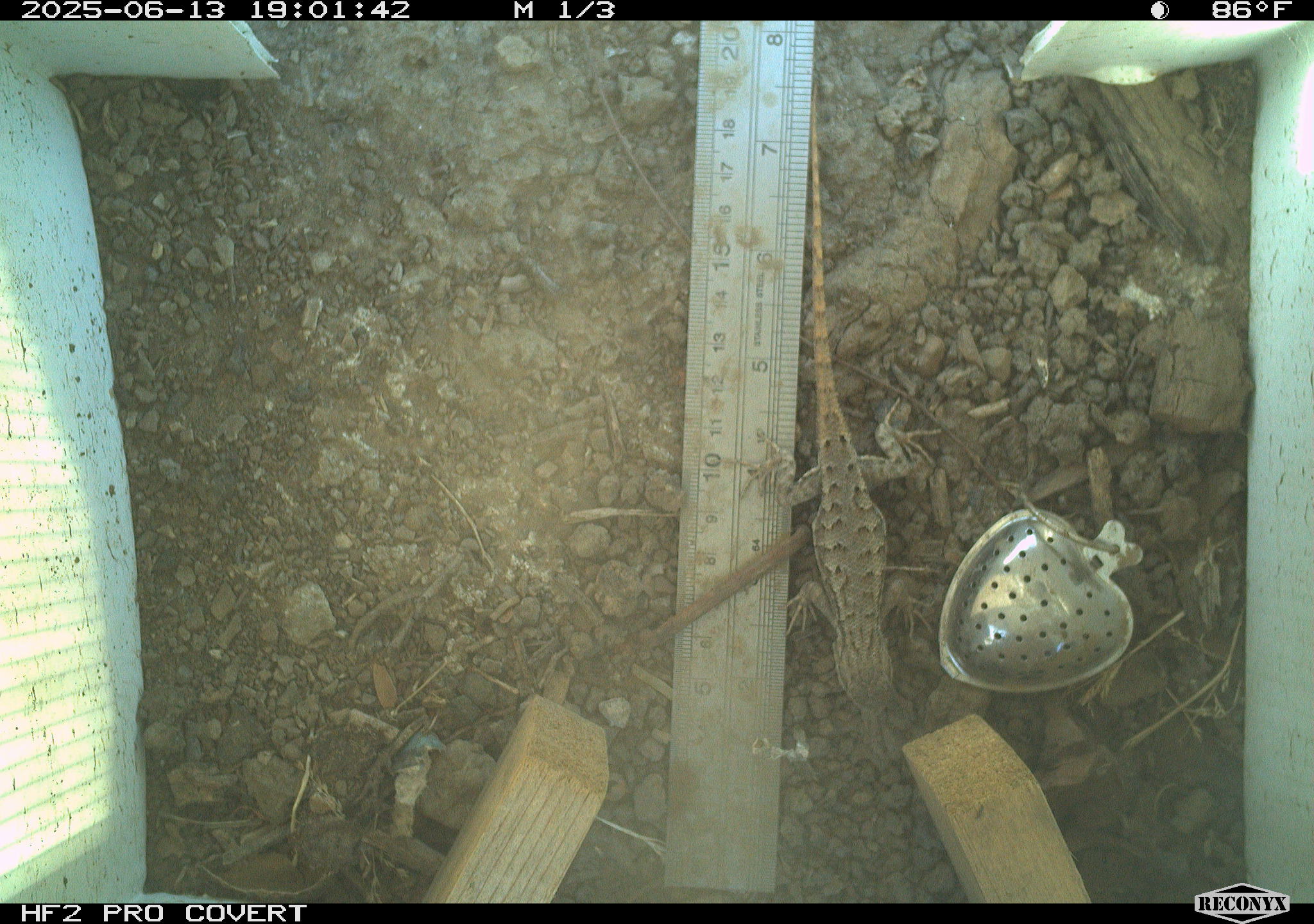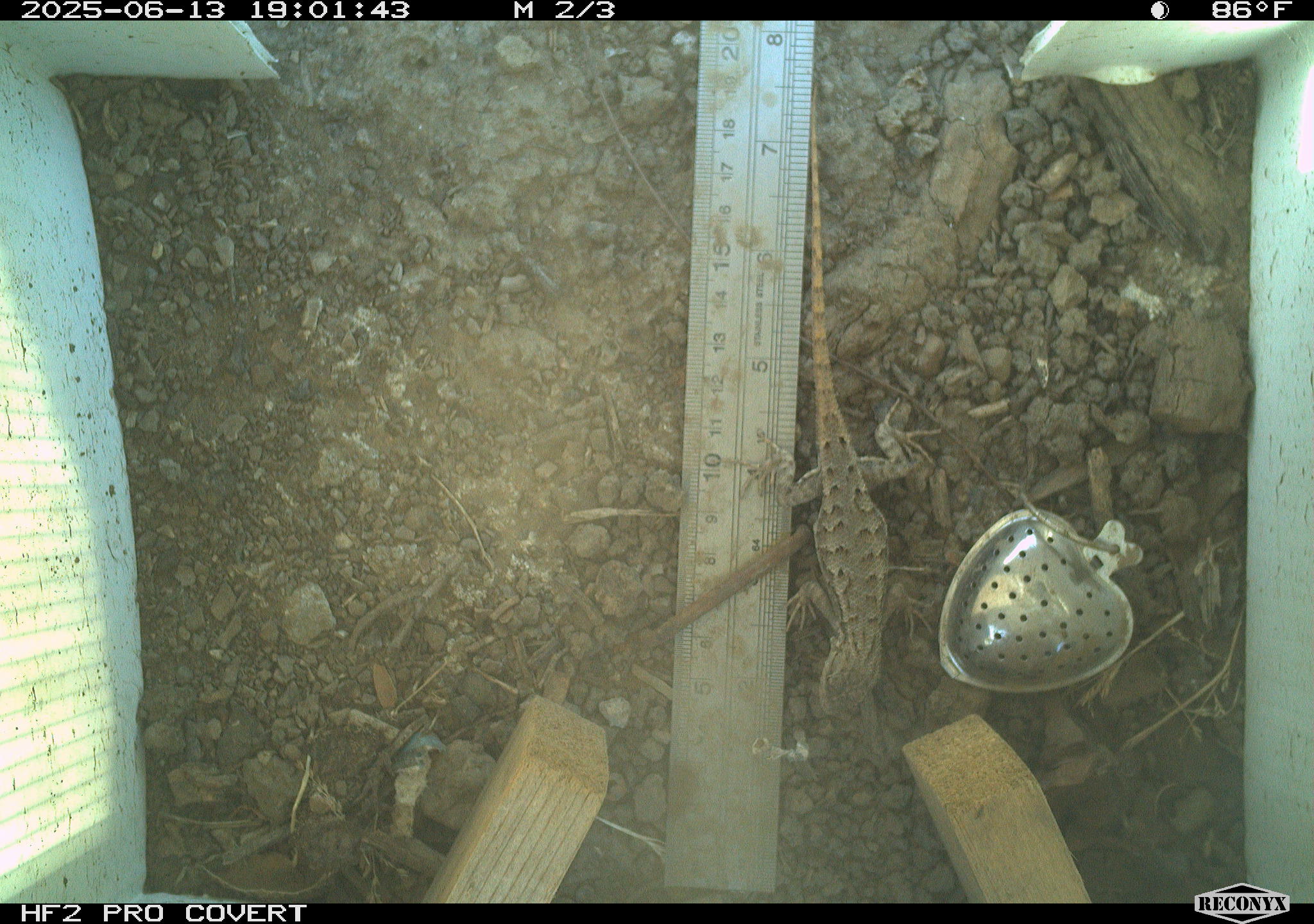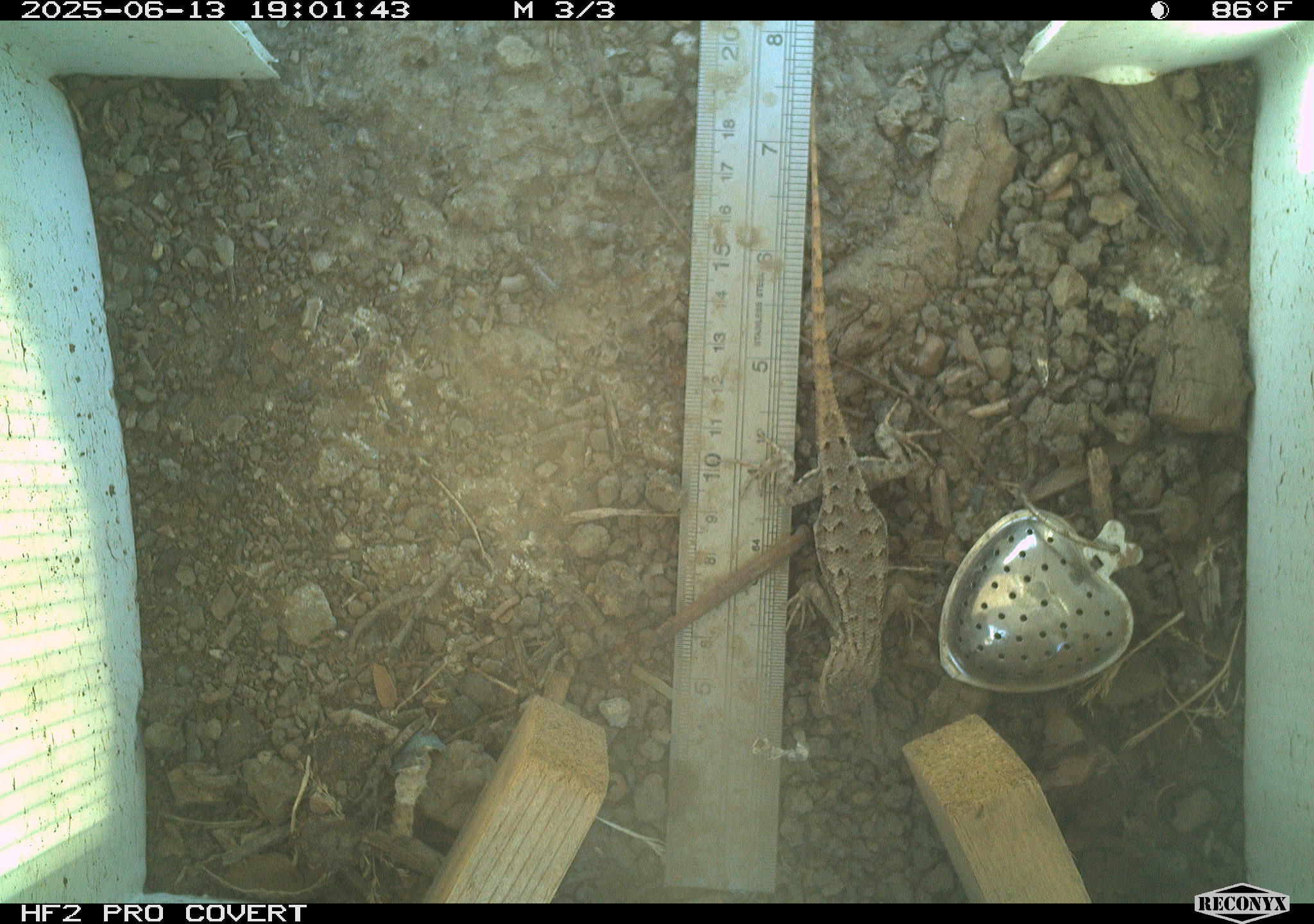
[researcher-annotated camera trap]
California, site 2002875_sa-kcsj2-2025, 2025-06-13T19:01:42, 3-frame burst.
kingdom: Animalia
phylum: Chordata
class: Reptilia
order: Squamata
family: Phrynosomatidae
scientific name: Phrynosomatidae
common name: north american spiny lizards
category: sceloporus/uta species